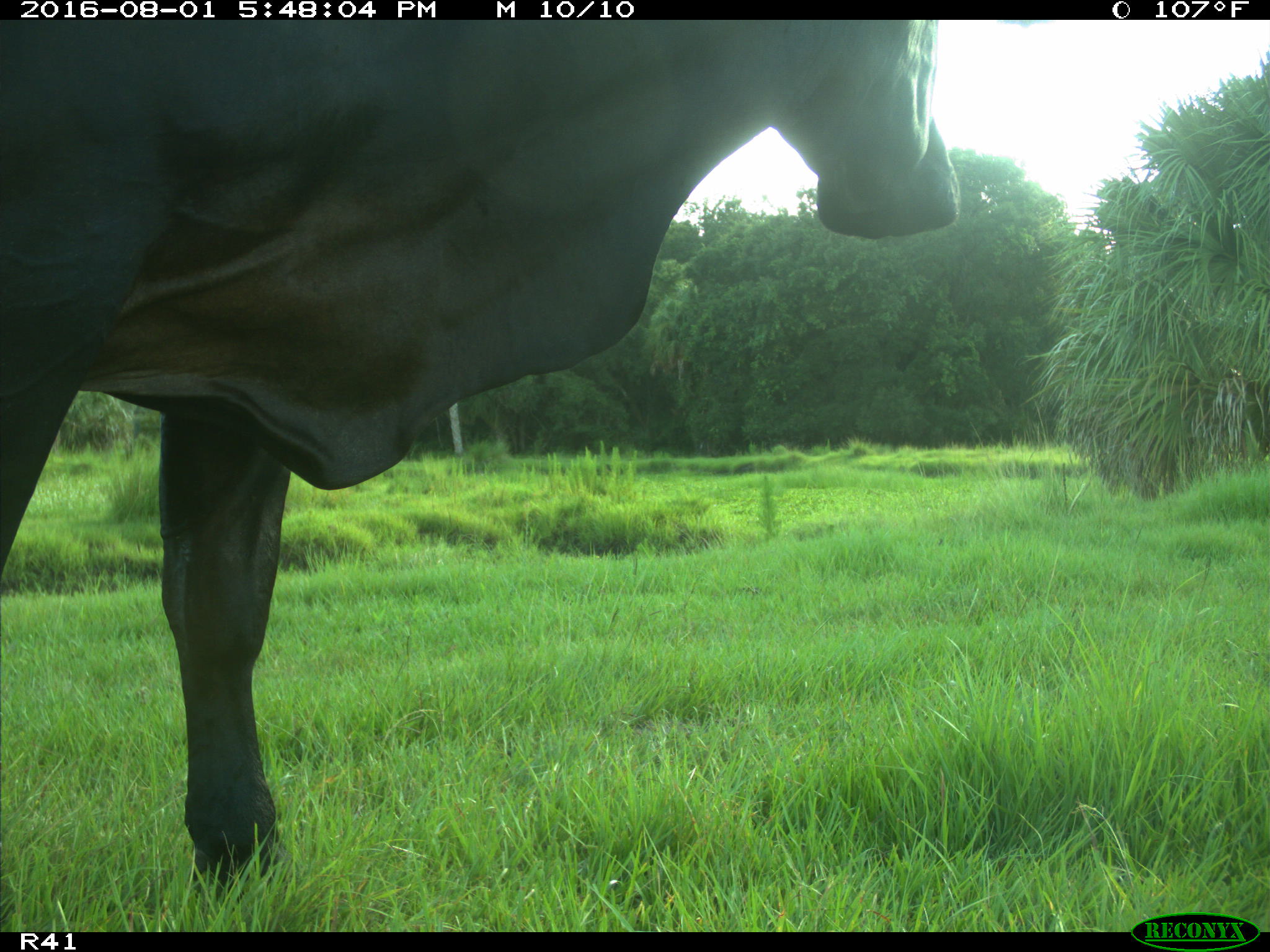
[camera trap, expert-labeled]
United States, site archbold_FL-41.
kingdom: Animalia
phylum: Chordata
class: Mammalia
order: Artiodactyla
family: Bovidae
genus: Bos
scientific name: Bos taurus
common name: domestic cow